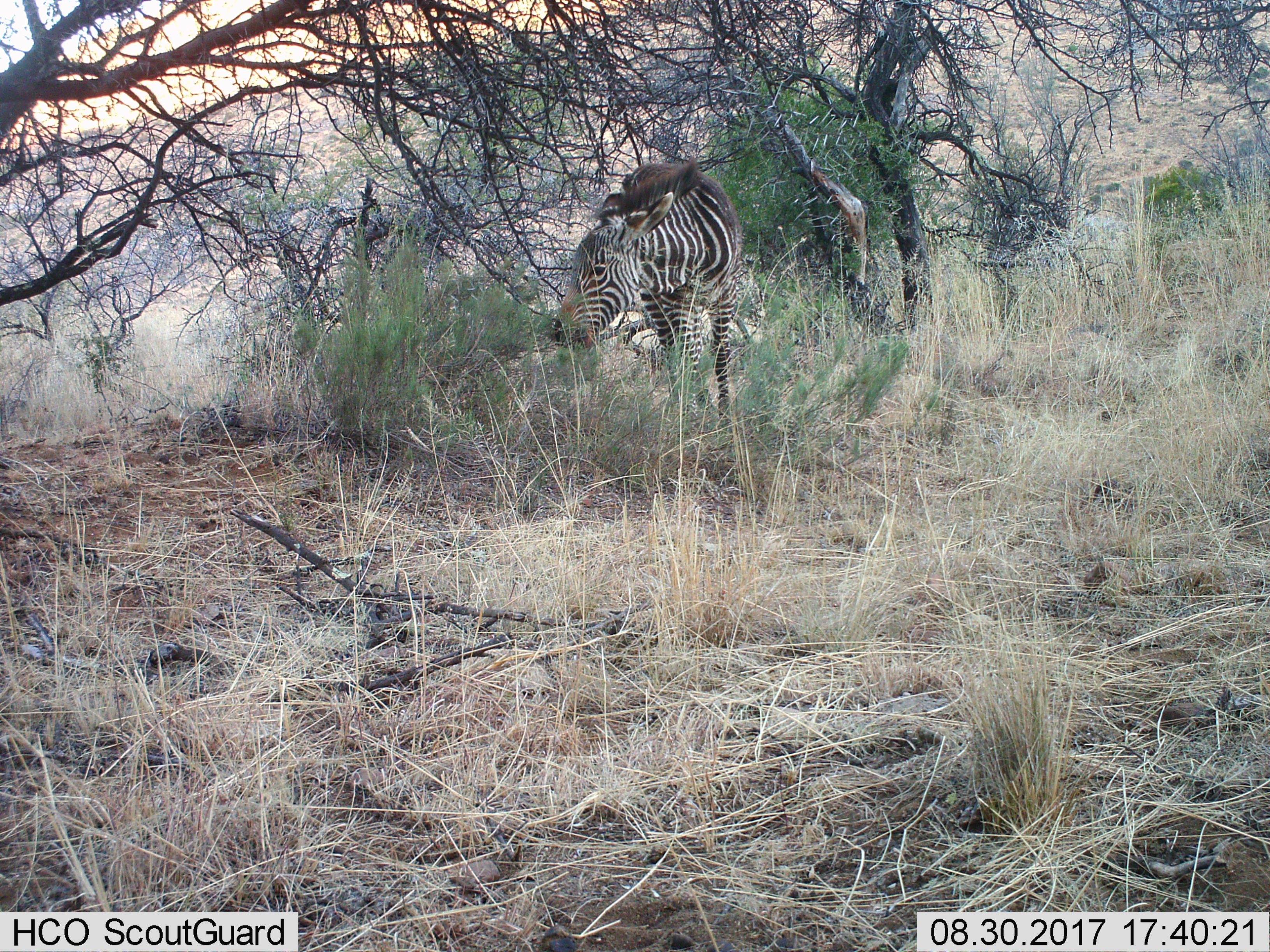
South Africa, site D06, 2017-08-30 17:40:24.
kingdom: Animalia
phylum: Chordata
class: Mammalia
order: Perissodactyla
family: Equidae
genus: Equus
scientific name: Equus zebra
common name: mountain zebra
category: zebramountain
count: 1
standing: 44%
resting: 0%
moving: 0%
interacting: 0%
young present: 11%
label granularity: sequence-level